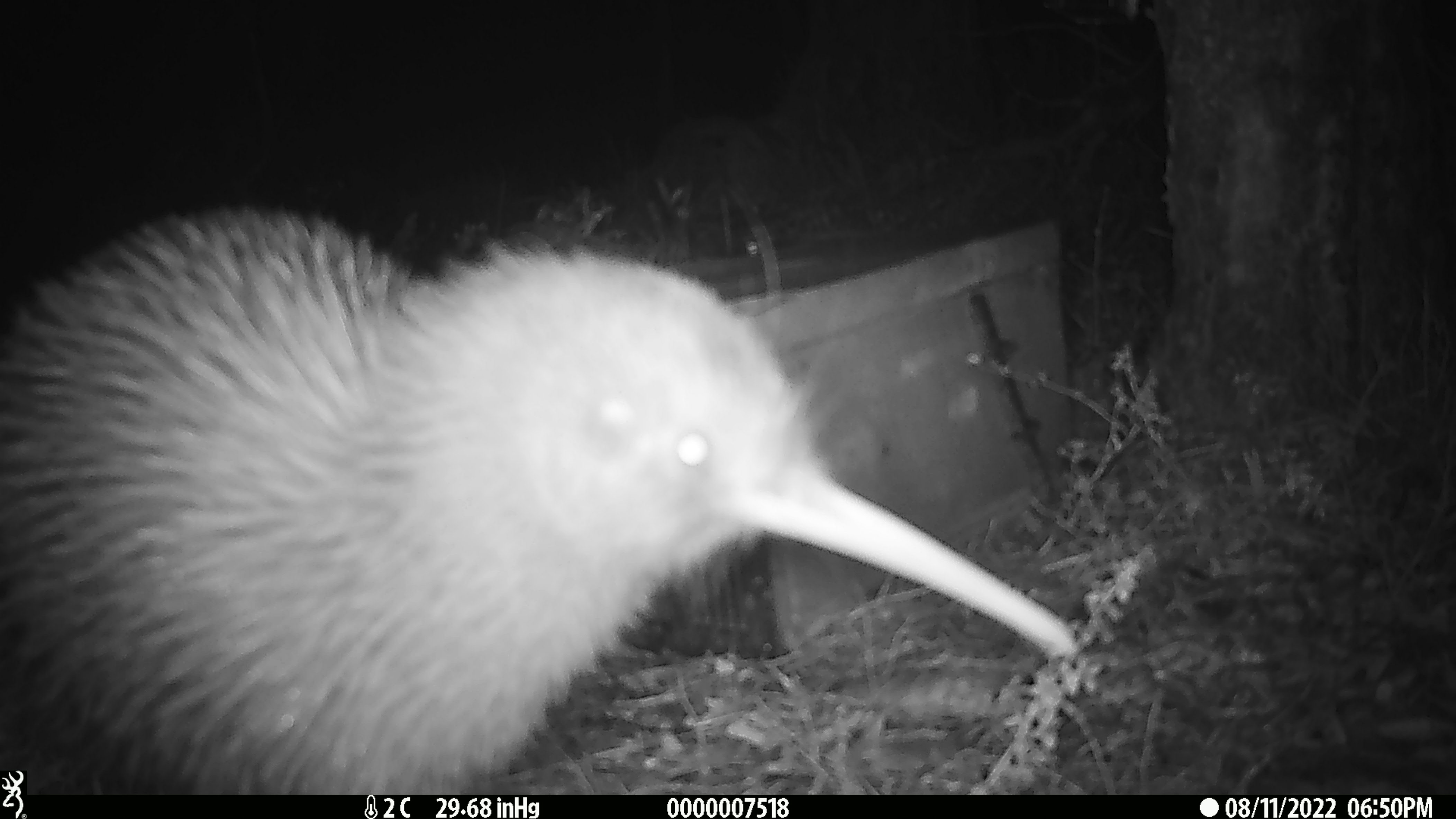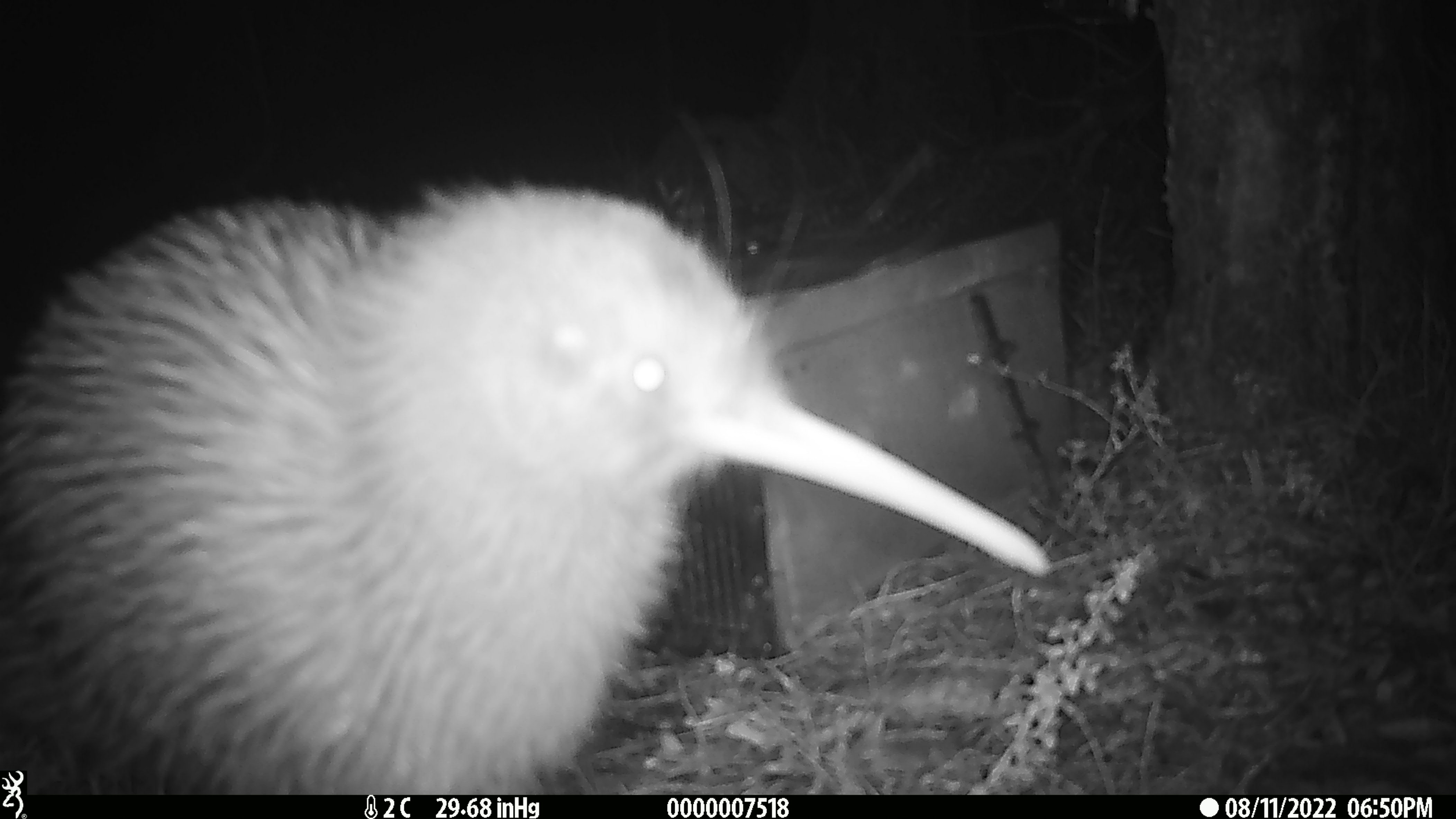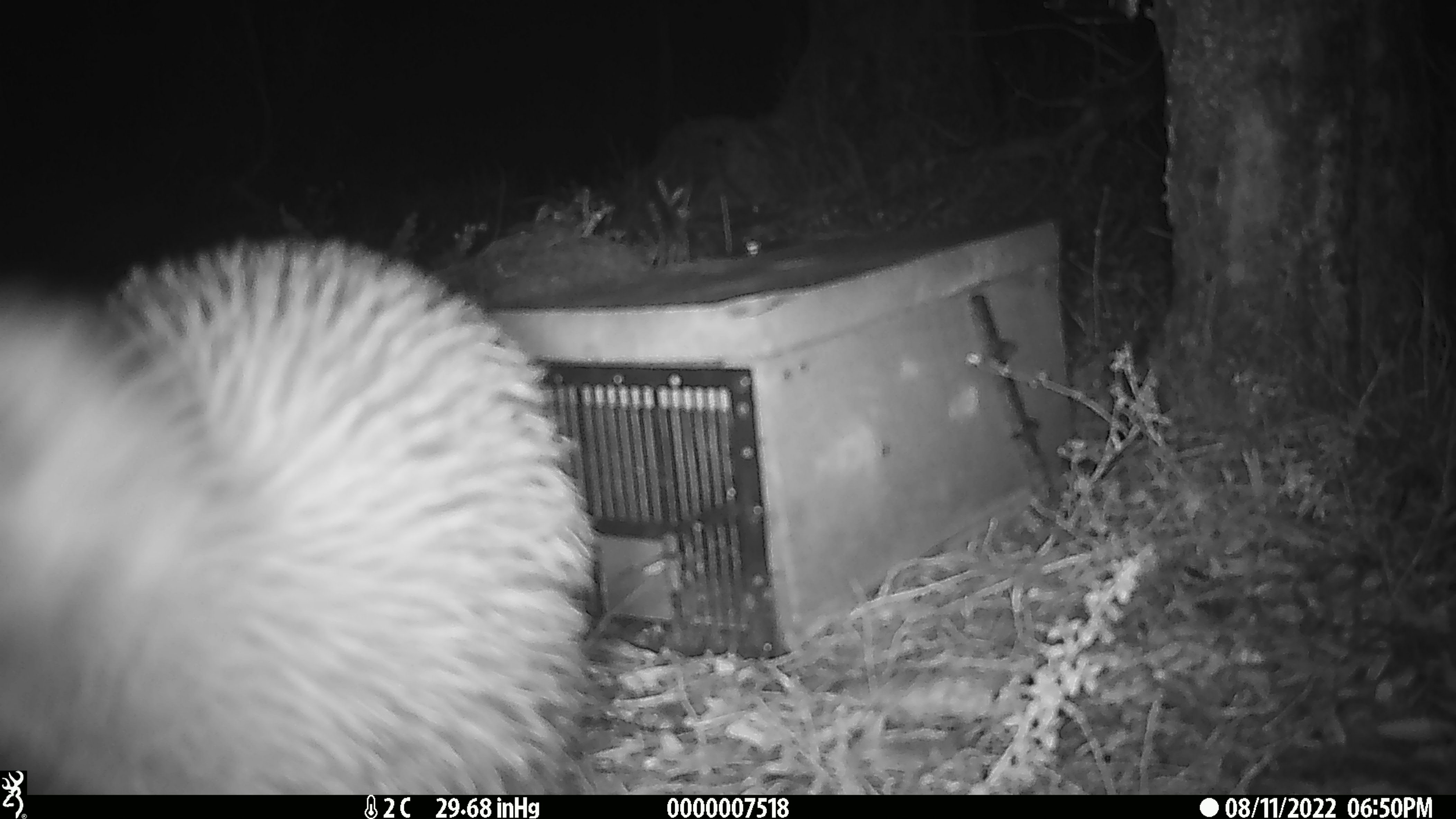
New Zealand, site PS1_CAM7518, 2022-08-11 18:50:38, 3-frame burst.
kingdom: Animalia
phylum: Chordata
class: Aves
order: Apterygiformes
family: Apterygidae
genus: Apteryx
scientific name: Apteryx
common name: kiwi